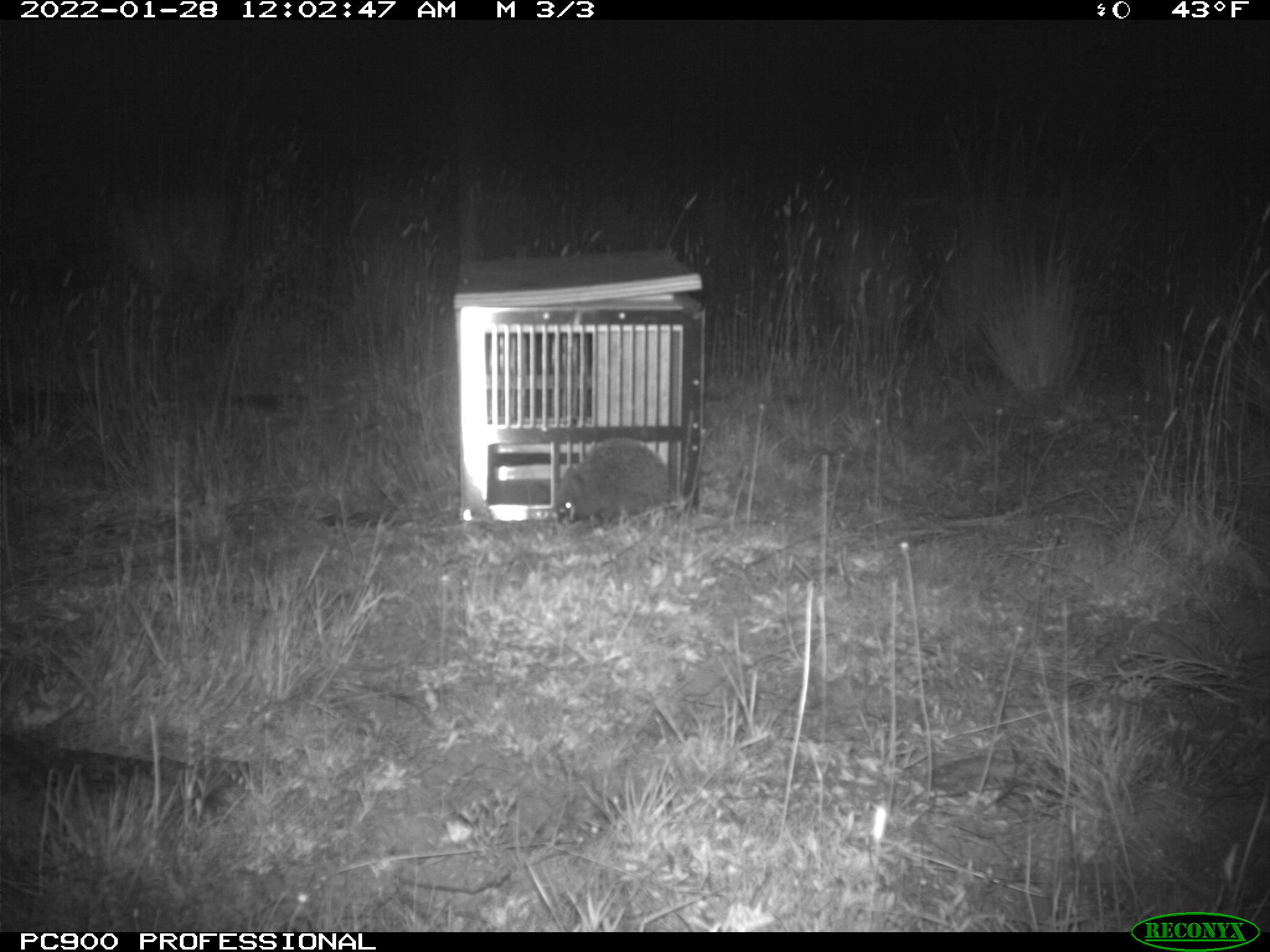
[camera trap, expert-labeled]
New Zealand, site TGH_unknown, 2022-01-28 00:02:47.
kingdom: Animalia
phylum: Chordata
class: Mammalia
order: Eulipotyphla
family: Erinaceidae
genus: Erinaceus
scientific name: Erinaceus europaeus europaeus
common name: european hedgehog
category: hedgehog